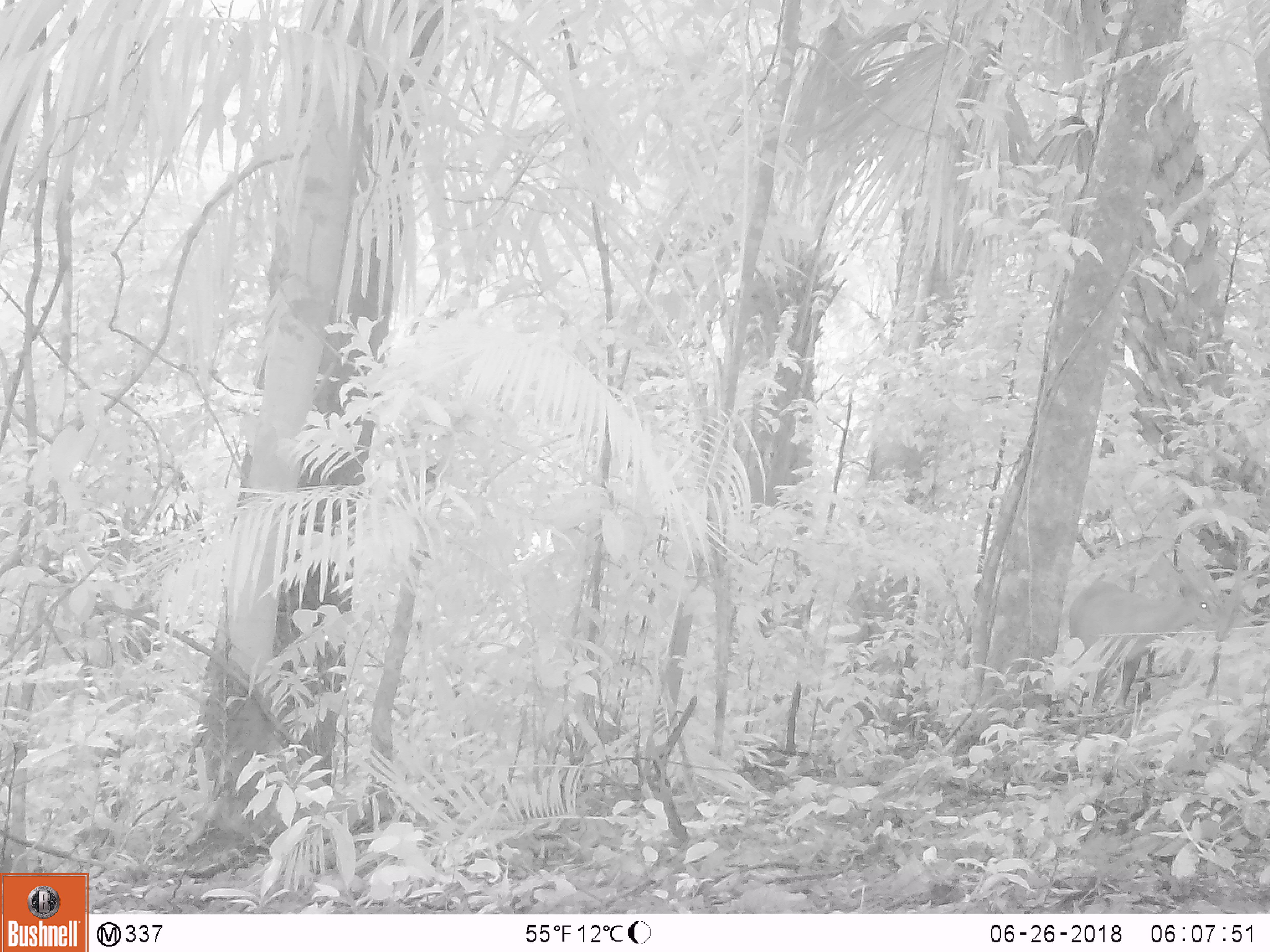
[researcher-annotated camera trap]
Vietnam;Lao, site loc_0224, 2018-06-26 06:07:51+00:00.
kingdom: Animalia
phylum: Chordata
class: Mammalia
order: Artiodactyla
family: Cervidae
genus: Muntiacus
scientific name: Muntiacus vuquangensis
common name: large-antlered muntjac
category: large antlered muntjac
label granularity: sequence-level